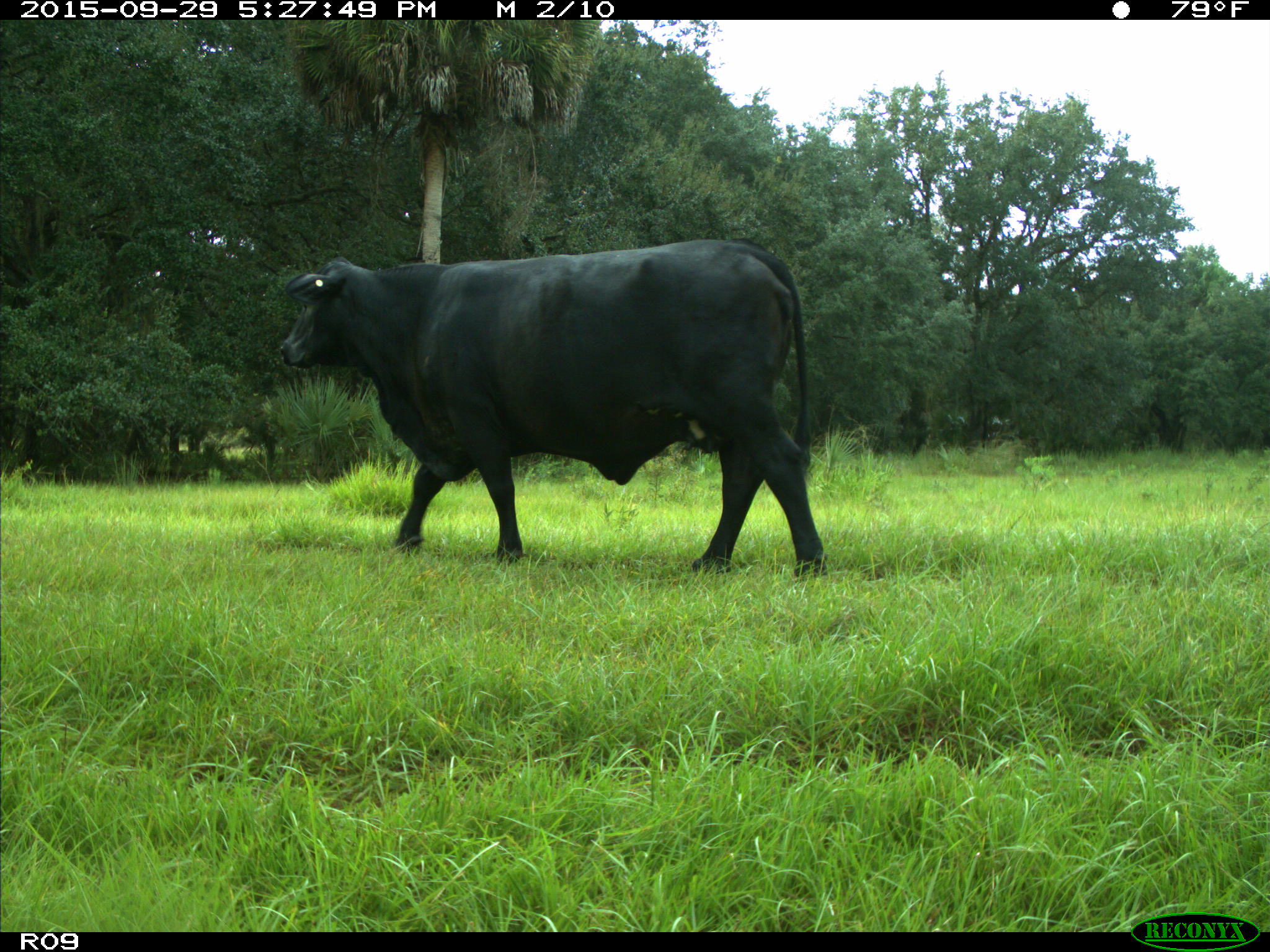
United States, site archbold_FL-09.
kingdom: Animalia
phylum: Chordata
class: Mammalia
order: Artiodactyla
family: Bovidae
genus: Bos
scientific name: Bos taurus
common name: domestic cow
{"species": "Bos taurus (domestic cow)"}